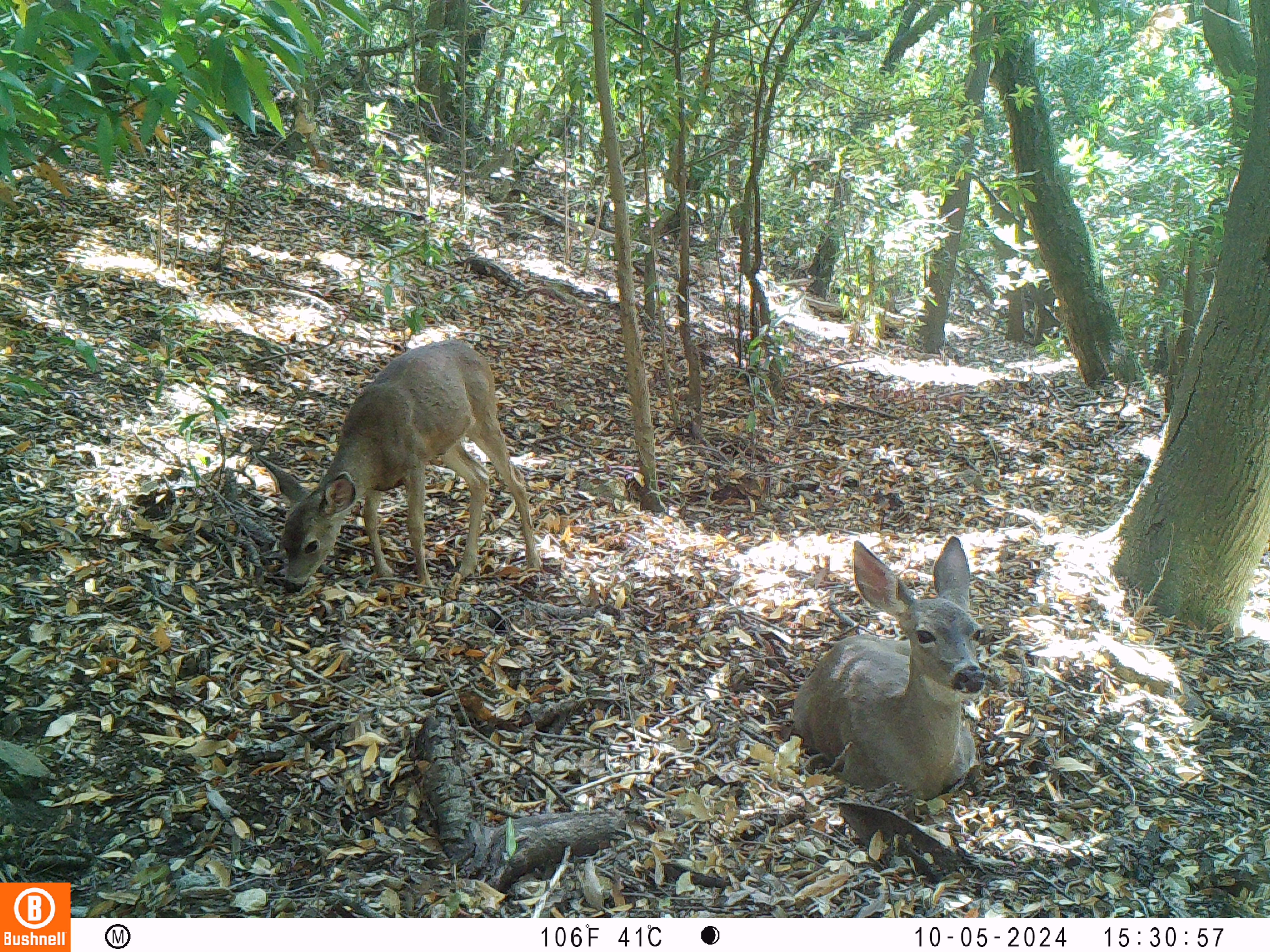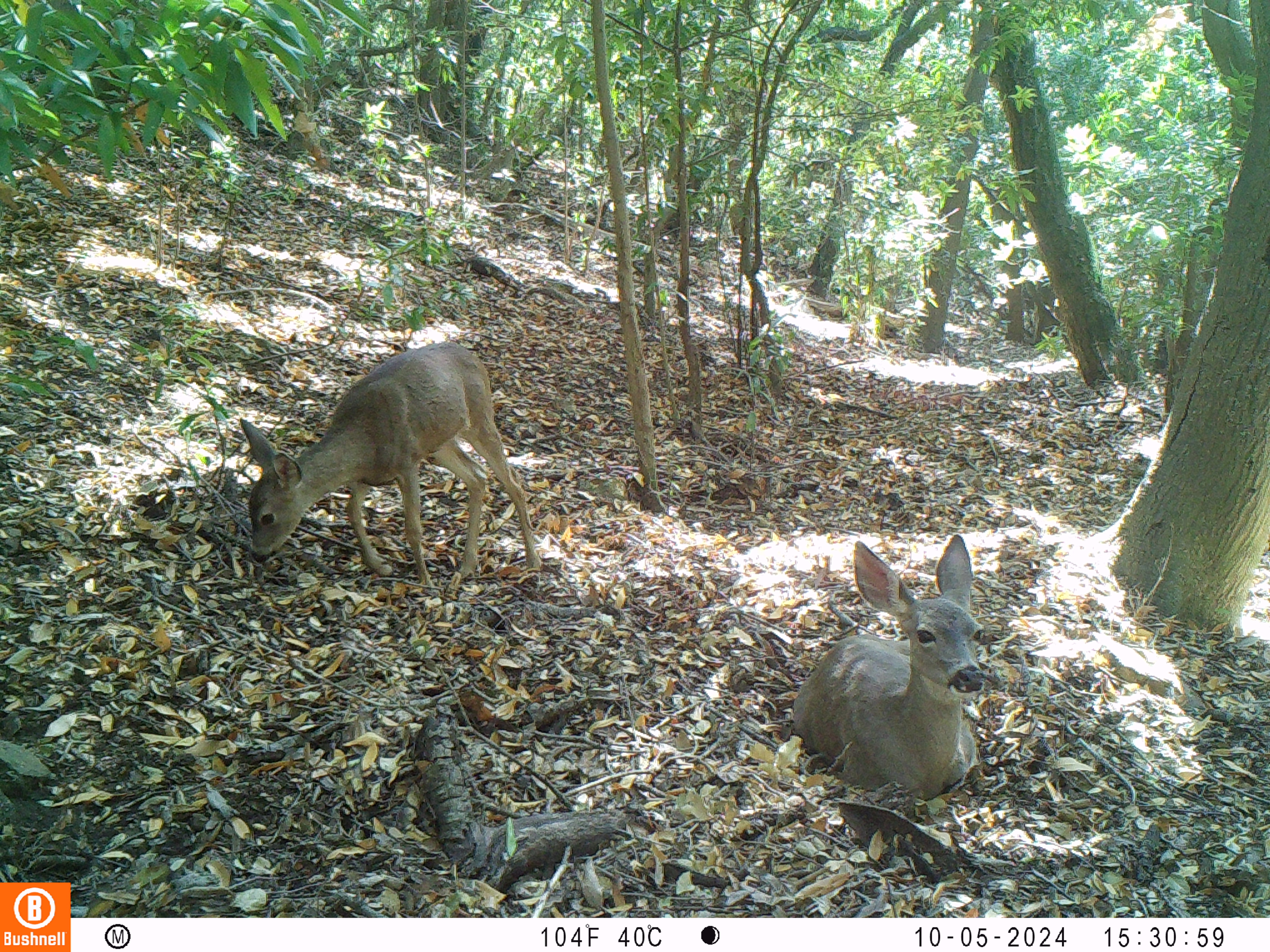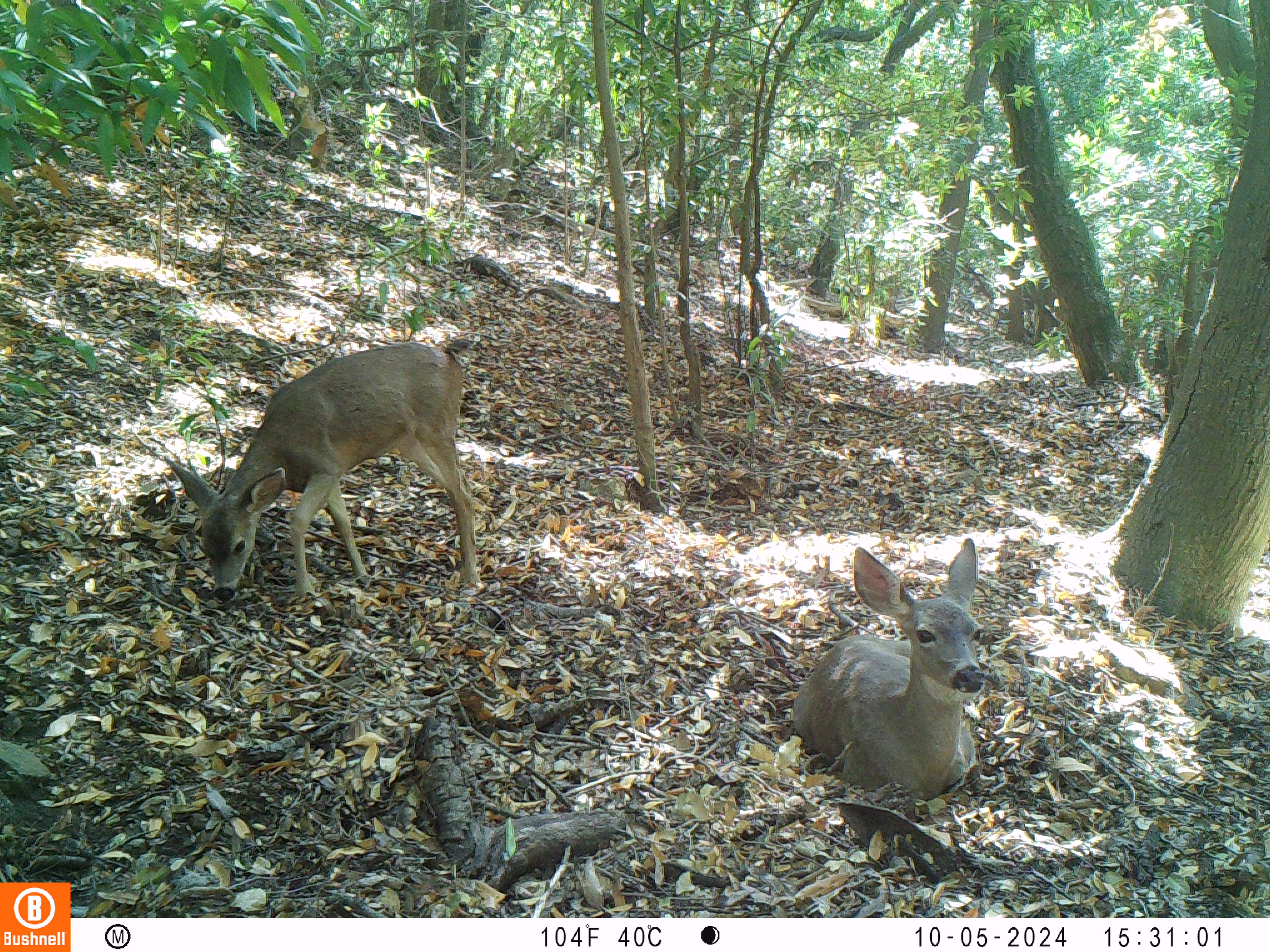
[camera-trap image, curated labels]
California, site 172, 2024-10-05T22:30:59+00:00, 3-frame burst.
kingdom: Animalia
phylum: Chordata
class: Mammalia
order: Artiodactyla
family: Cervidae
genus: Odocoileus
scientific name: Odocoileus hemionus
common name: mule deer